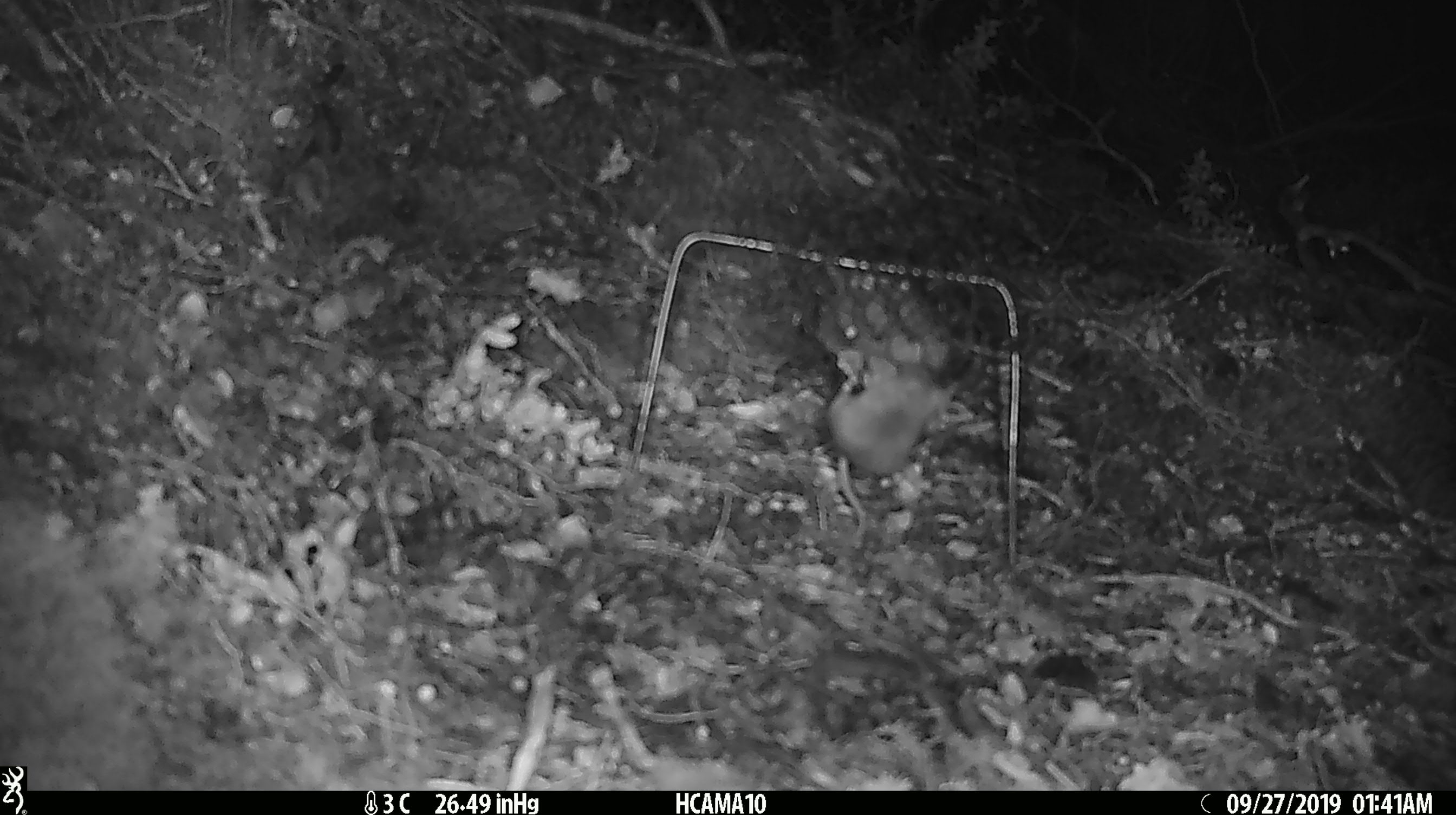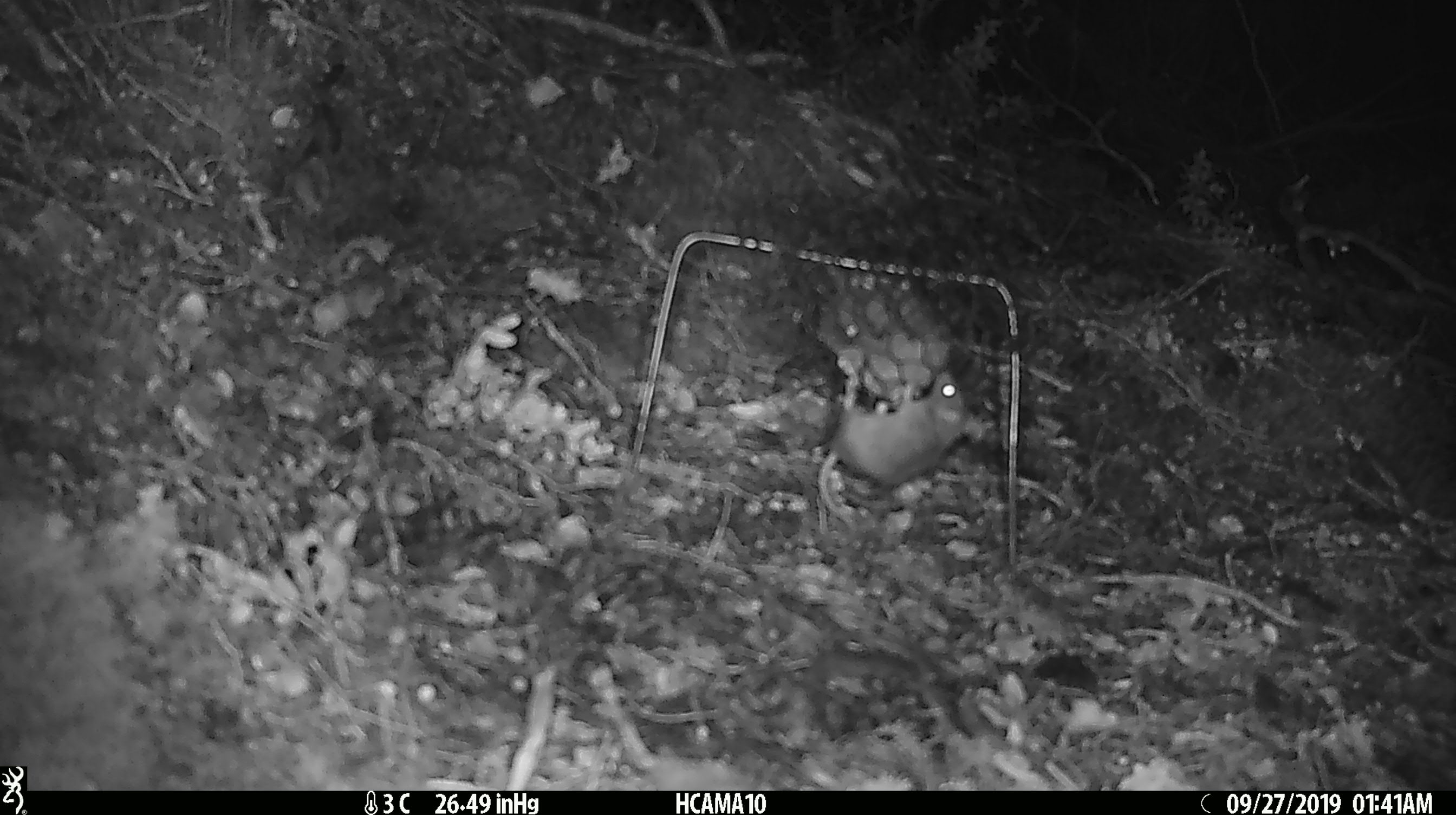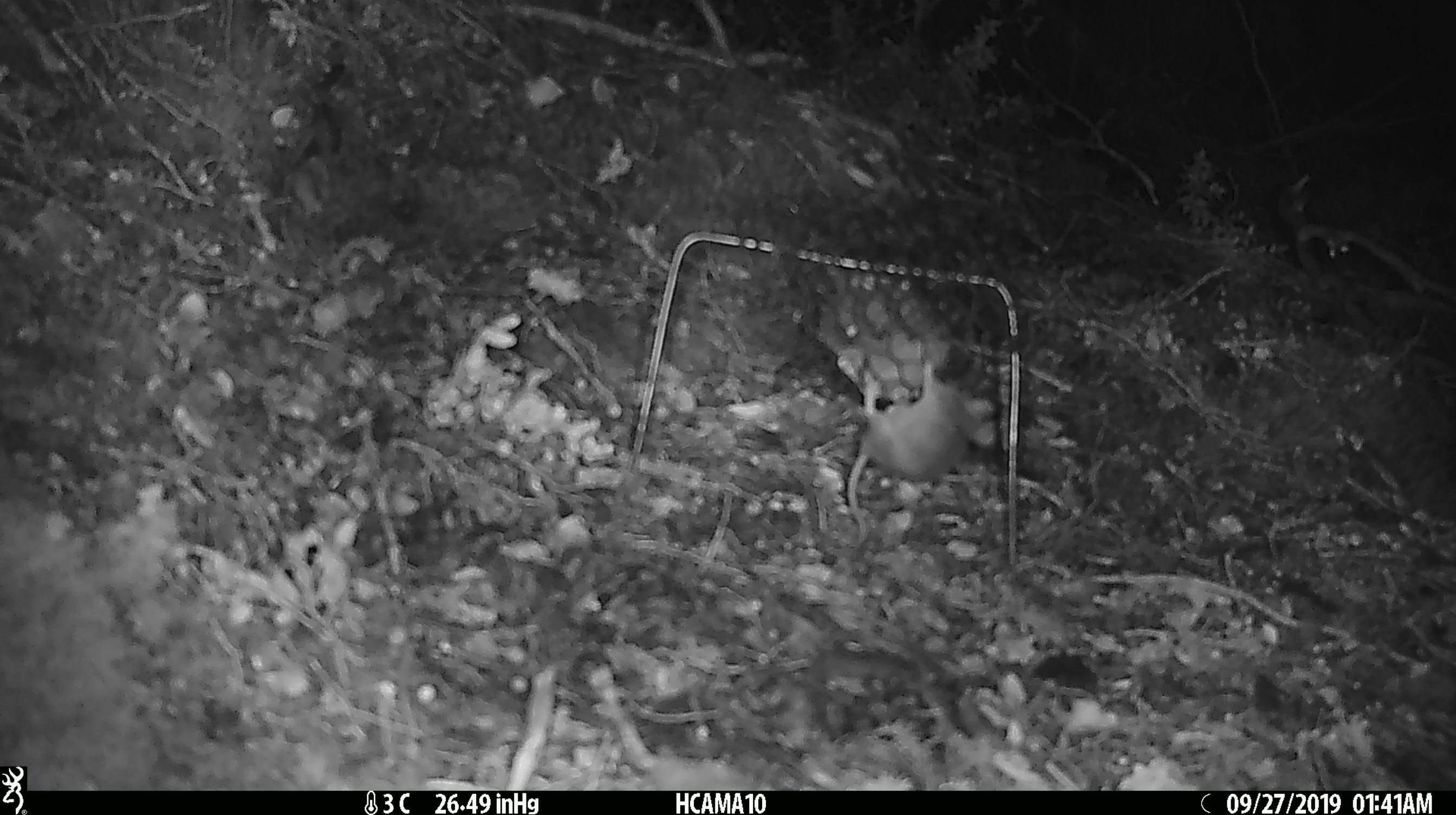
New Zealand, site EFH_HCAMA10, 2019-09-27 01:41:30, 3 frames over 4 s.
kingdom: Animalia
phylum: Chordata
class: Mammalia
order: Rodentia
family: Muridae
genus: Mus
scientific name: Mus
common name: mouse